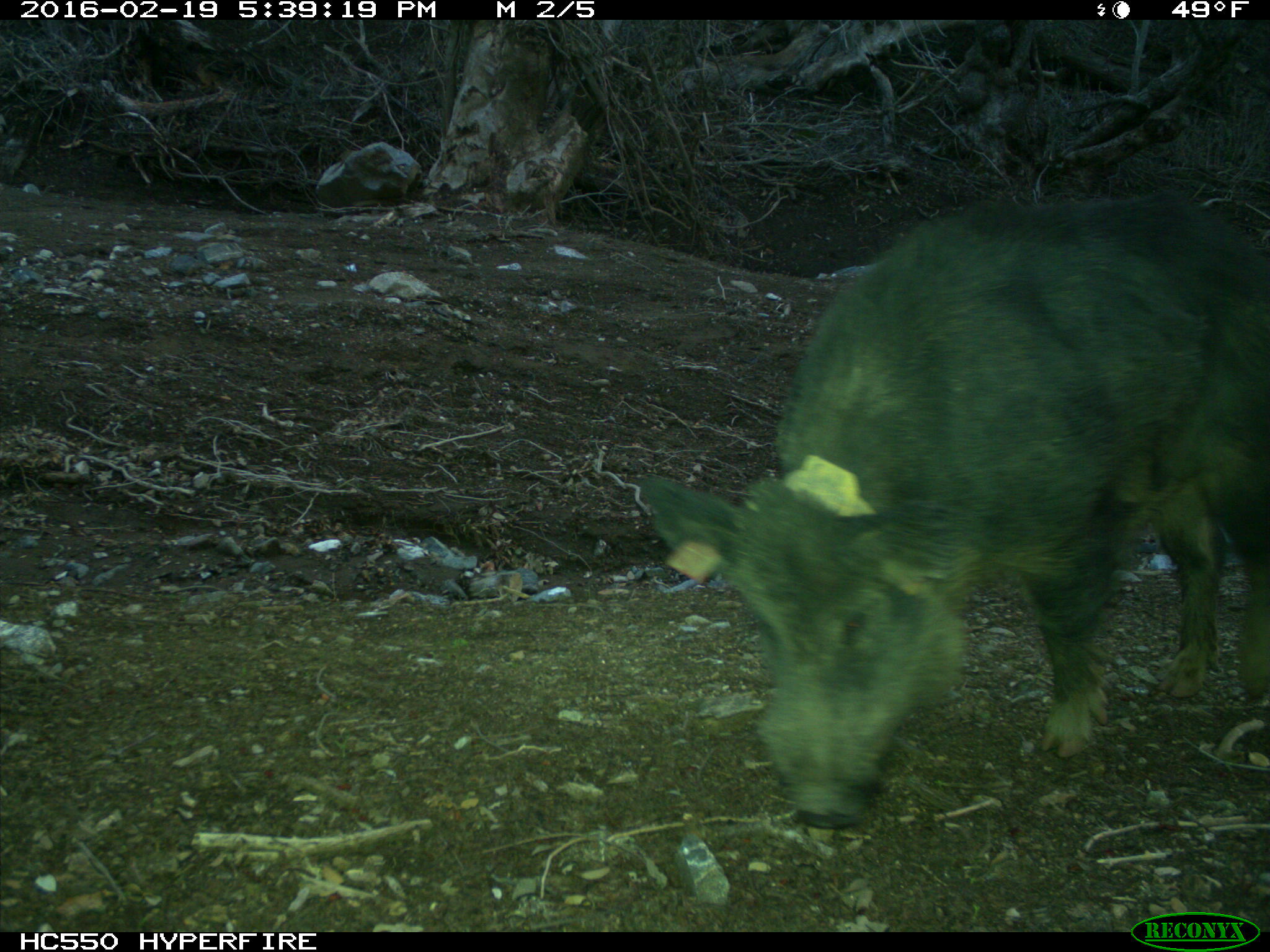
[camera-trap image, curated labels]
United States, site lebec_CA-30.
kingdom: Animalia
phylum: Chordata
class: Mammalia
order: Artiodactyla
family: Suidae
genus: Sus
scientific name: Sus scrofa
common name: wild boar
Sus scrofa (wild boar).